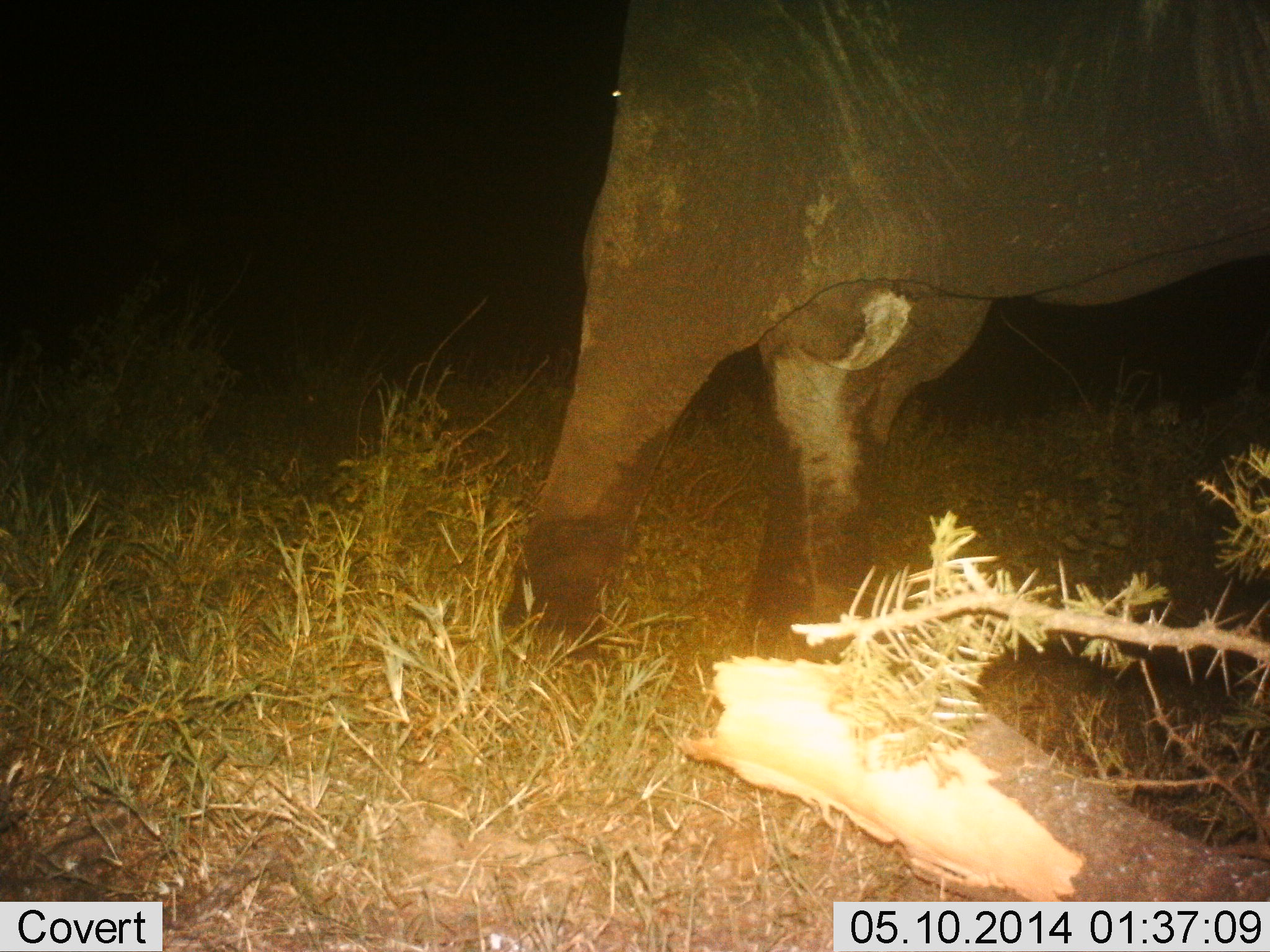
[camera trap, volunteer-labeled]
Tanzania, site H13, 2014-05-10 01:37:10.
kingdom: Animalia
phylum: Chordata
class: Mammalia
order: Proboscidea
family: Elephantidae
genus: Loxodonta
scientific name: Loxodonta africana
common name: african bush elephant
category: elephant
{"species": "elephant (african bush elephant) (Loxodonta africana)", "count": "1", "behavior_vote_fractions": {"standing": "60%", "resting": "0%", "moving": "30%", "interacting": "0%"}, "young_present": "0%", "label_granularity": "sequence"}